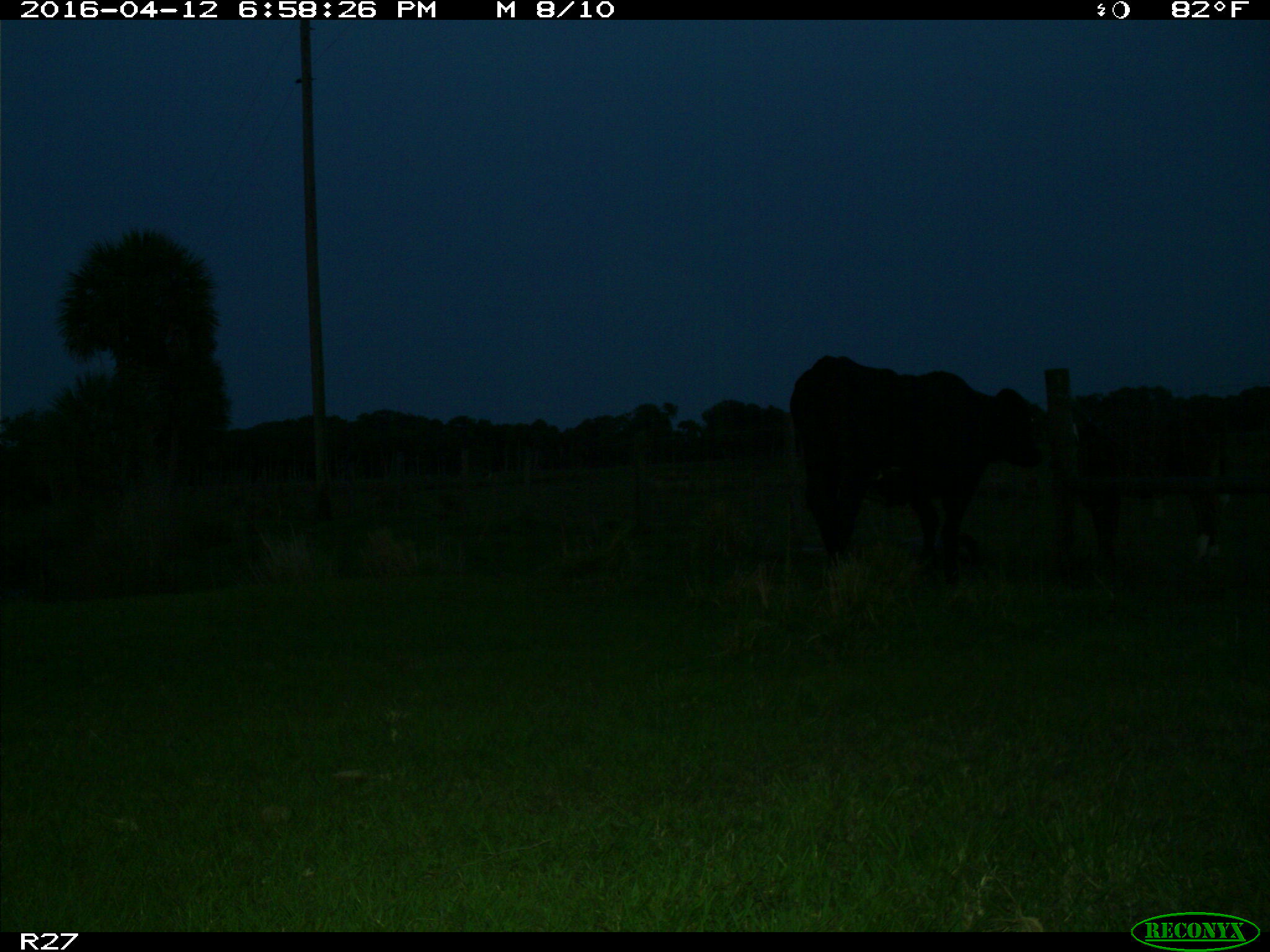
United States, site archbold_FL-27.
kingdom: Animalia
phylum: Chordata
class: Mammalia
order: Artiodactyla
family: Bovidae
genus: Bos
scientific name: Bos taurus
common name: domestic cow